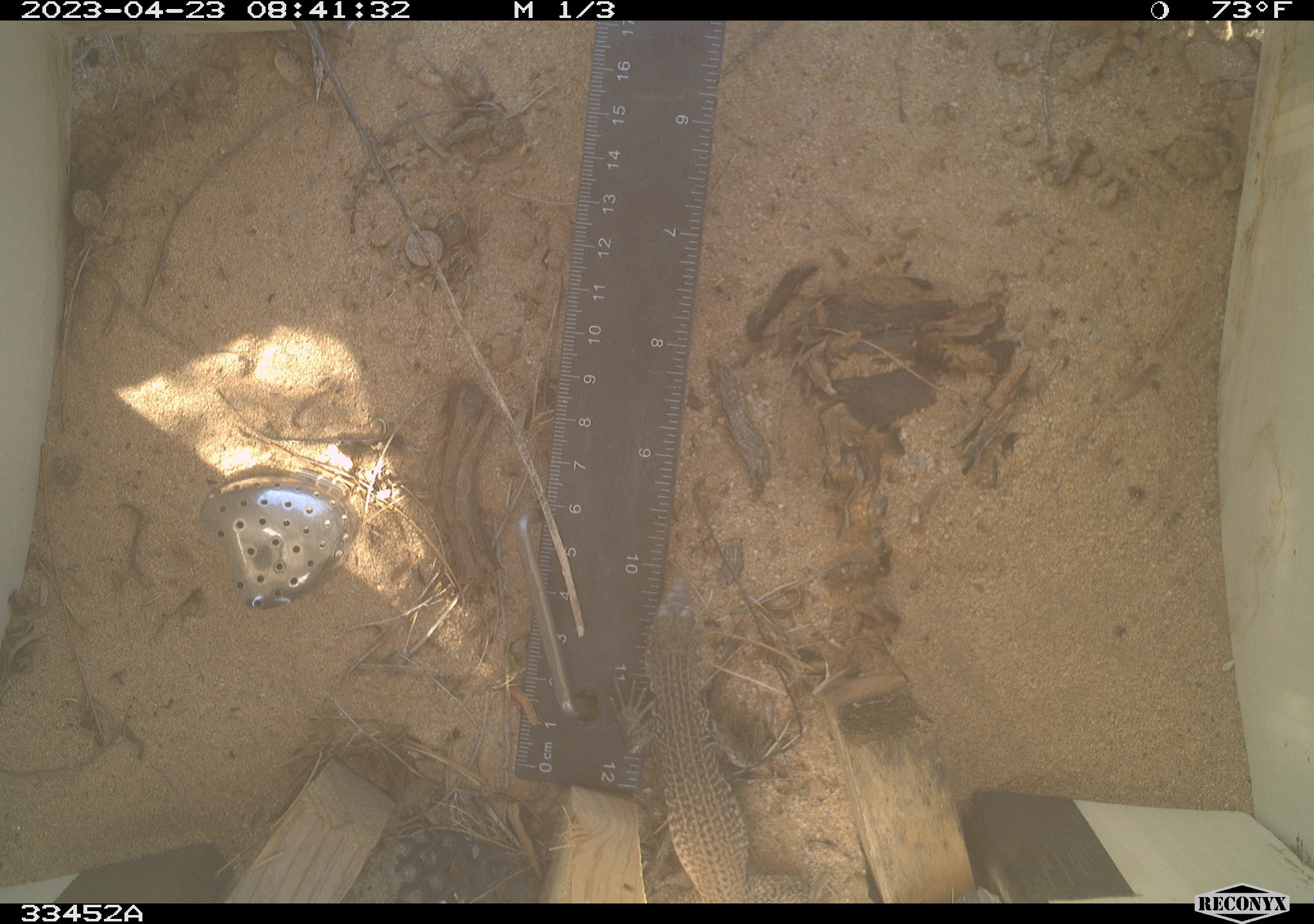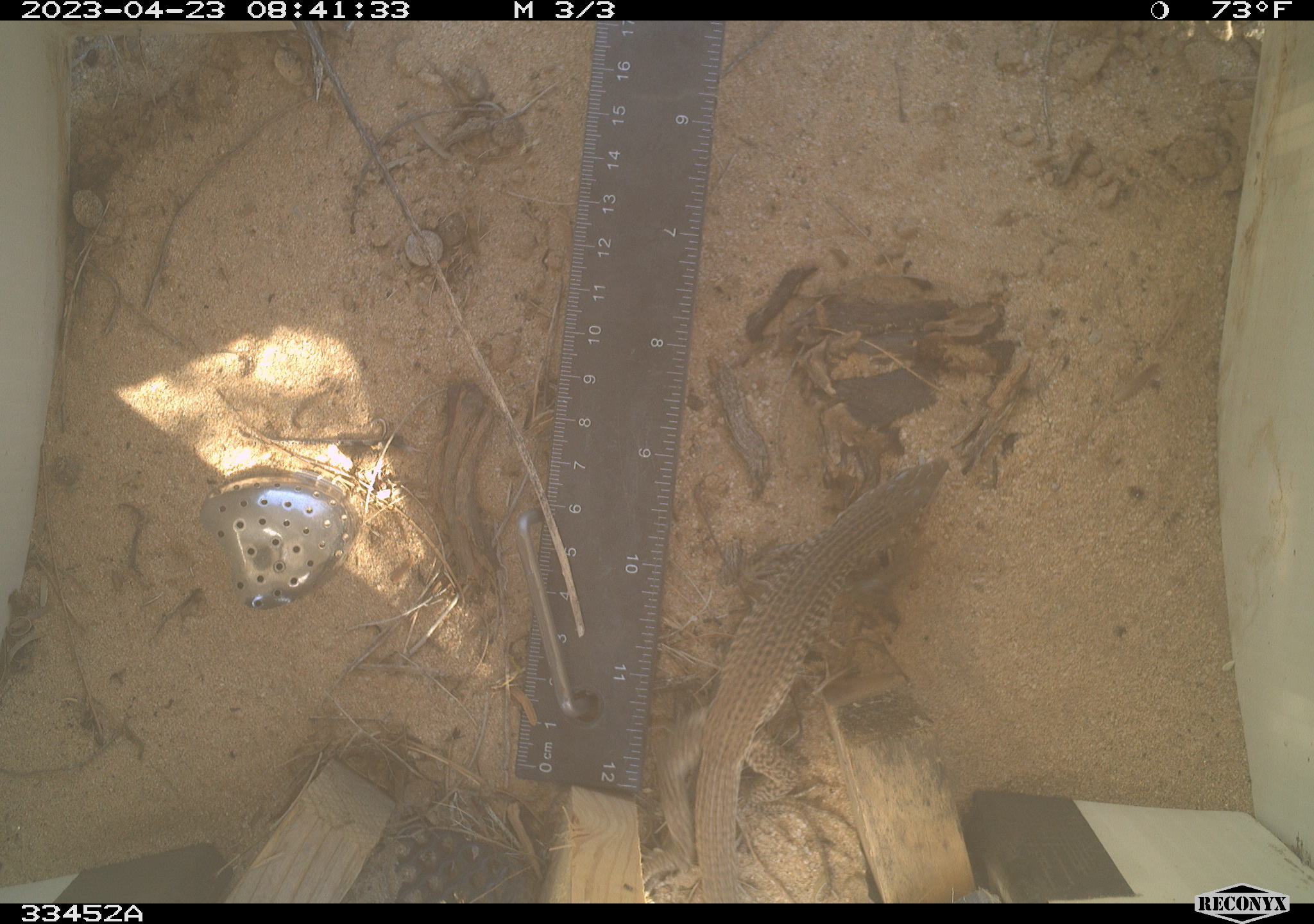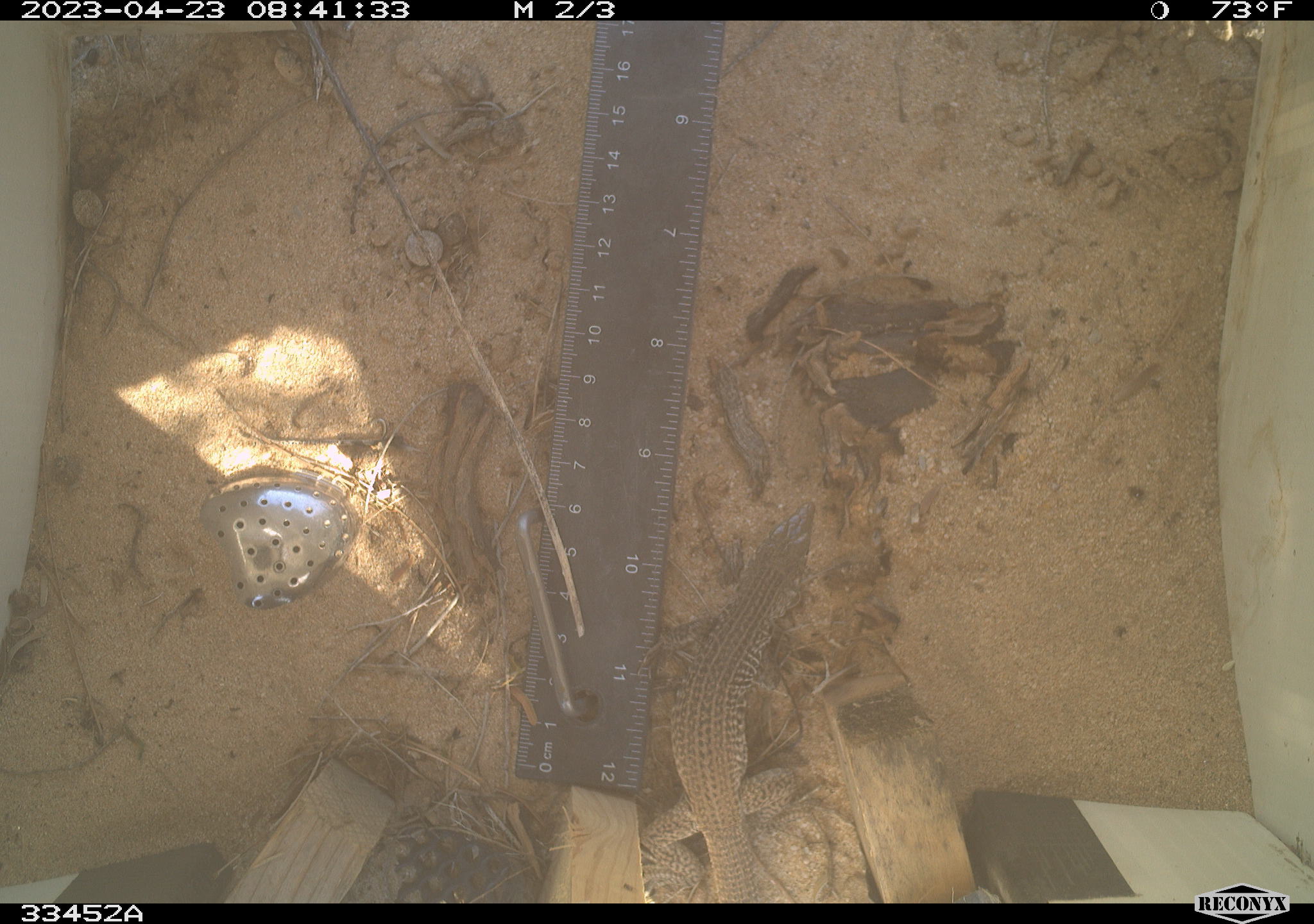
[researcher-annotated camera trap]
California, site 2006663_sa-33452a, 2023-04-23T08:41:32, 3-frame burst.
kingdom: Animalia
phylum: Chordata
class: Reptilia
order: Squamata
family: Teiidae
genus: Aspidoscelis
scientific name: Aspidoscelis tigris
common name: western whiptail